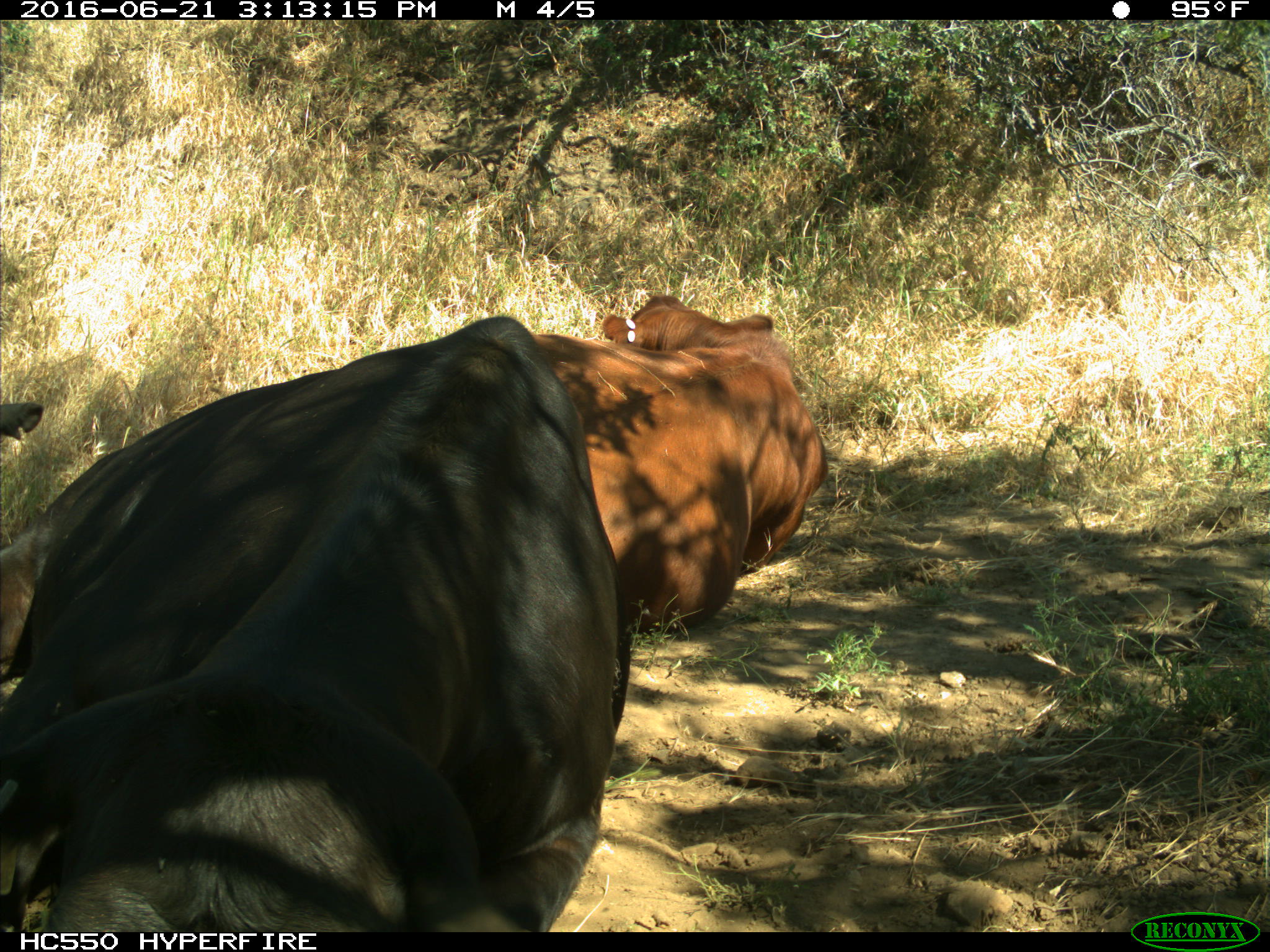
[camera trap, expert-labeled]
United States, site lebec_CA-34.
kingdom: Animalia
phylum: Chordata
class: Mammalia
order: Artiodactyla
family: Bovidae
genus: Bos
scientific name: Bos taurus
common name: domestic cow